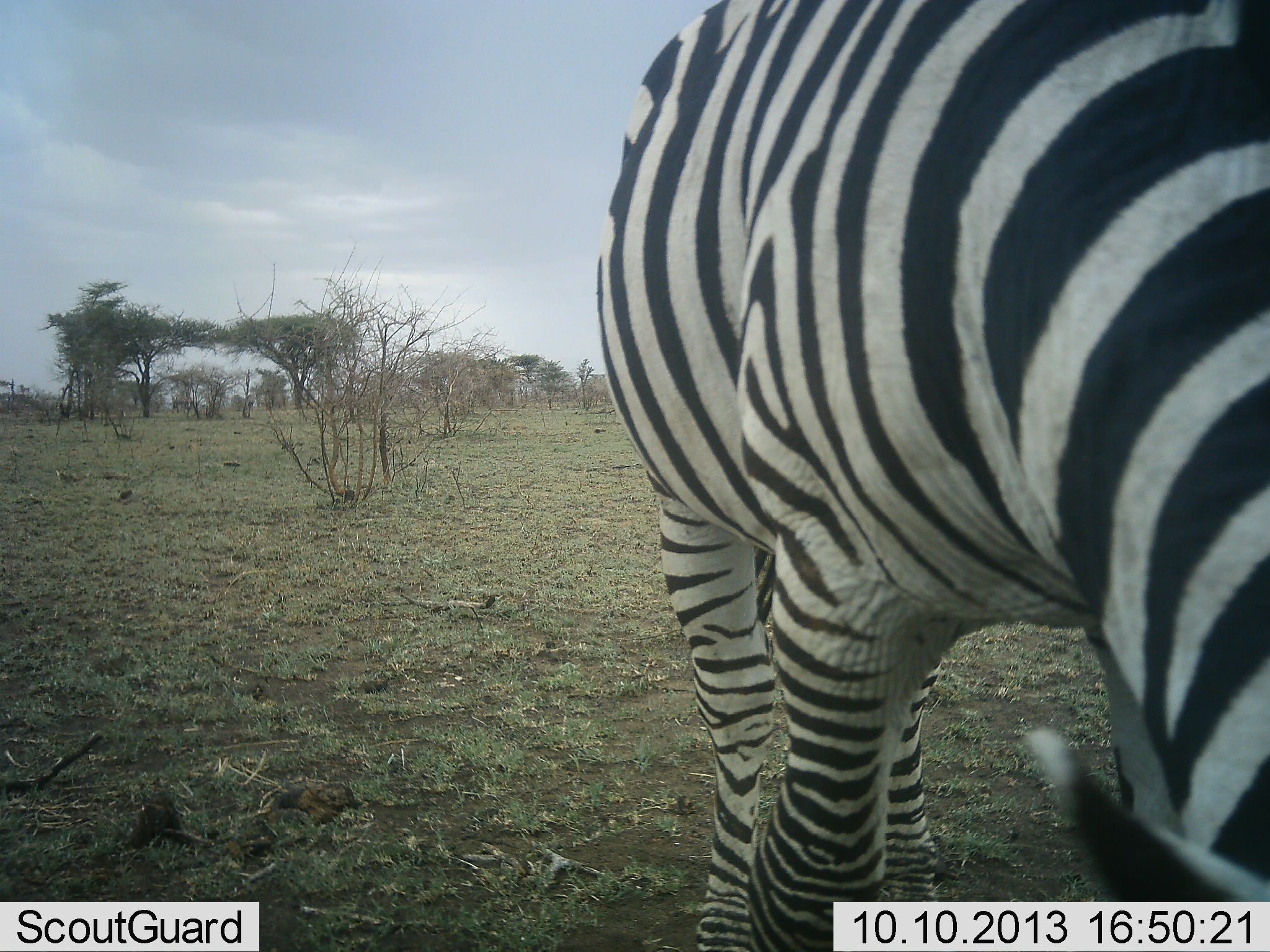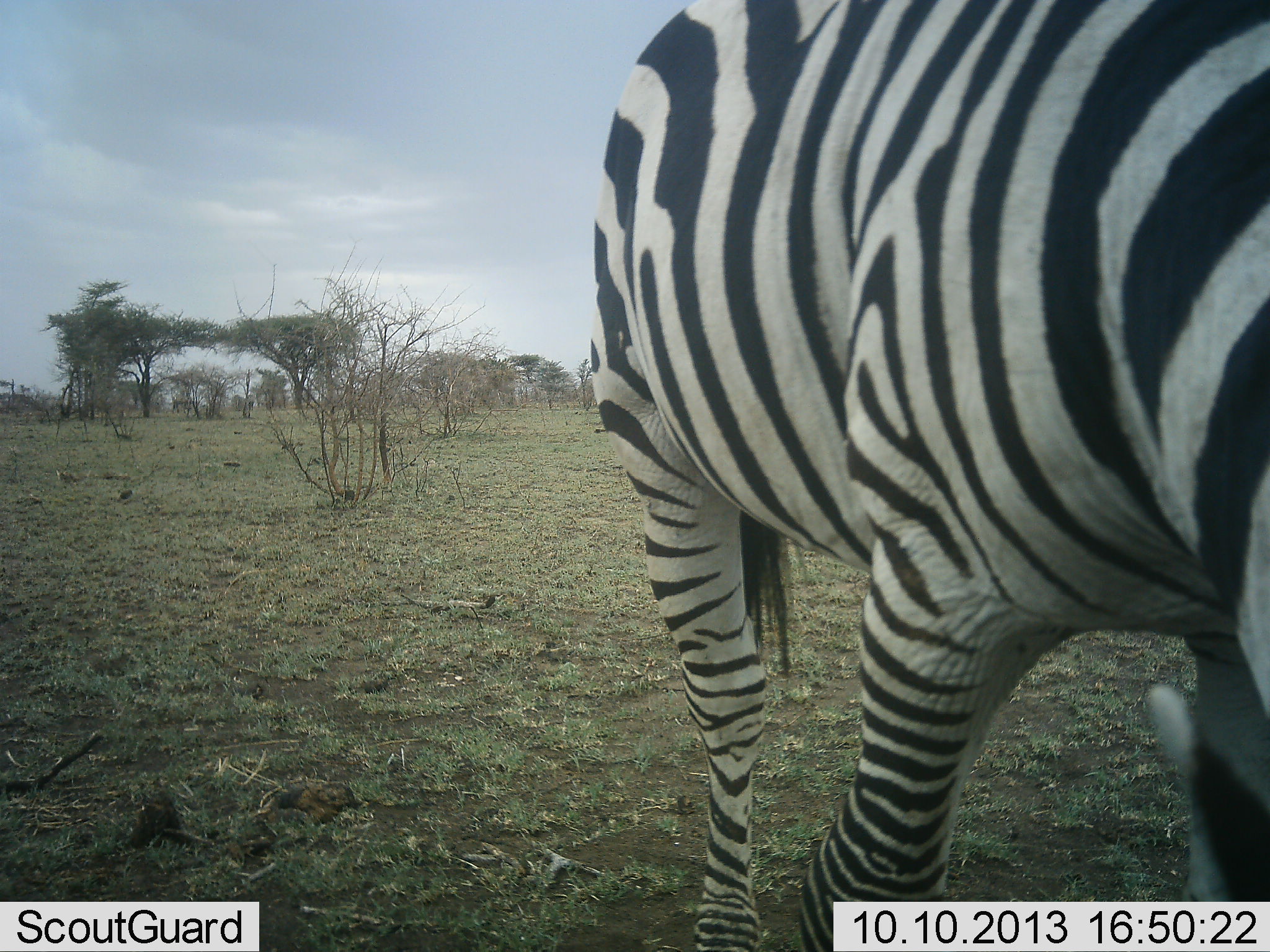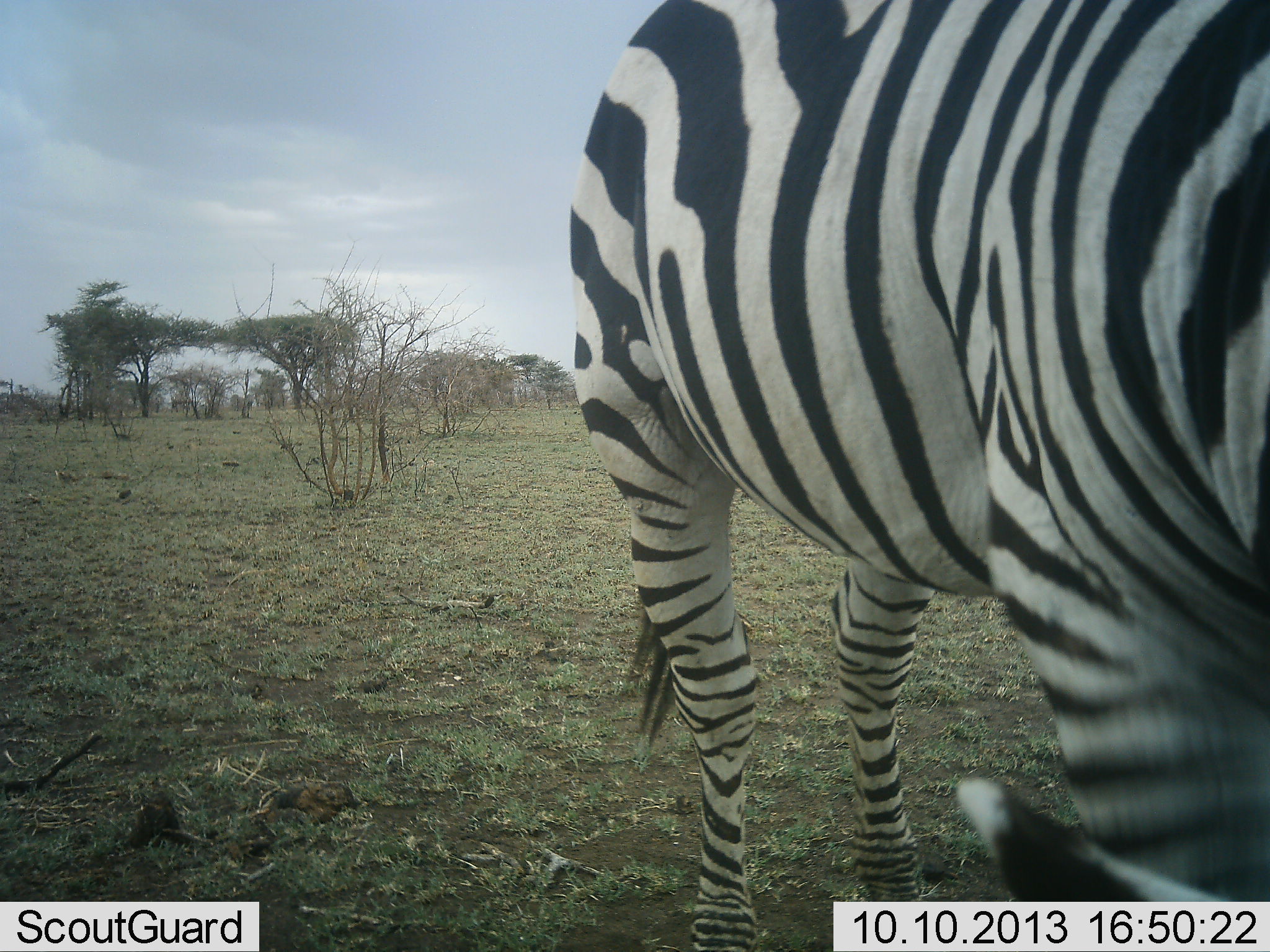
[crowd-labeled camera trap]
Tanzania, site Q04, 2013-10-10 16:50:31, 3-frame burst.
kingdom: Animalia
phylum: Chordata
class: Mammalia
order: Perissodactyla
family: Equidae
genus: Equus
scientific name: Equus quagga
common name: plains zebra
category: zebra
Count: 1.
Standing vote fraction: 44%.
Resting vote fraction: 0%.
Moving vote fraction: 17%.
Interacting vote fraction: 0%.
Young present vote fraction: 0%.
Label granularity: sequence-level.